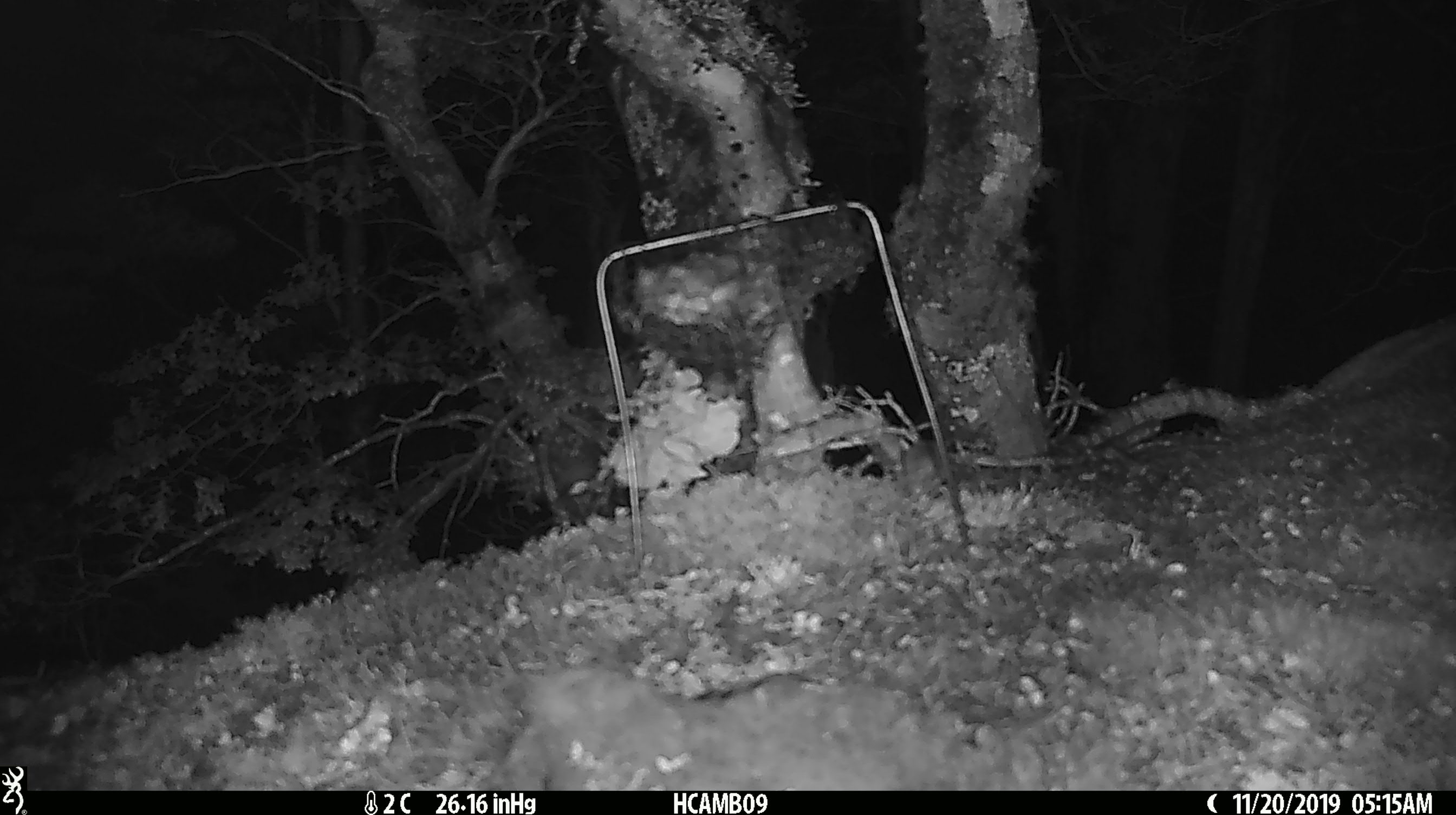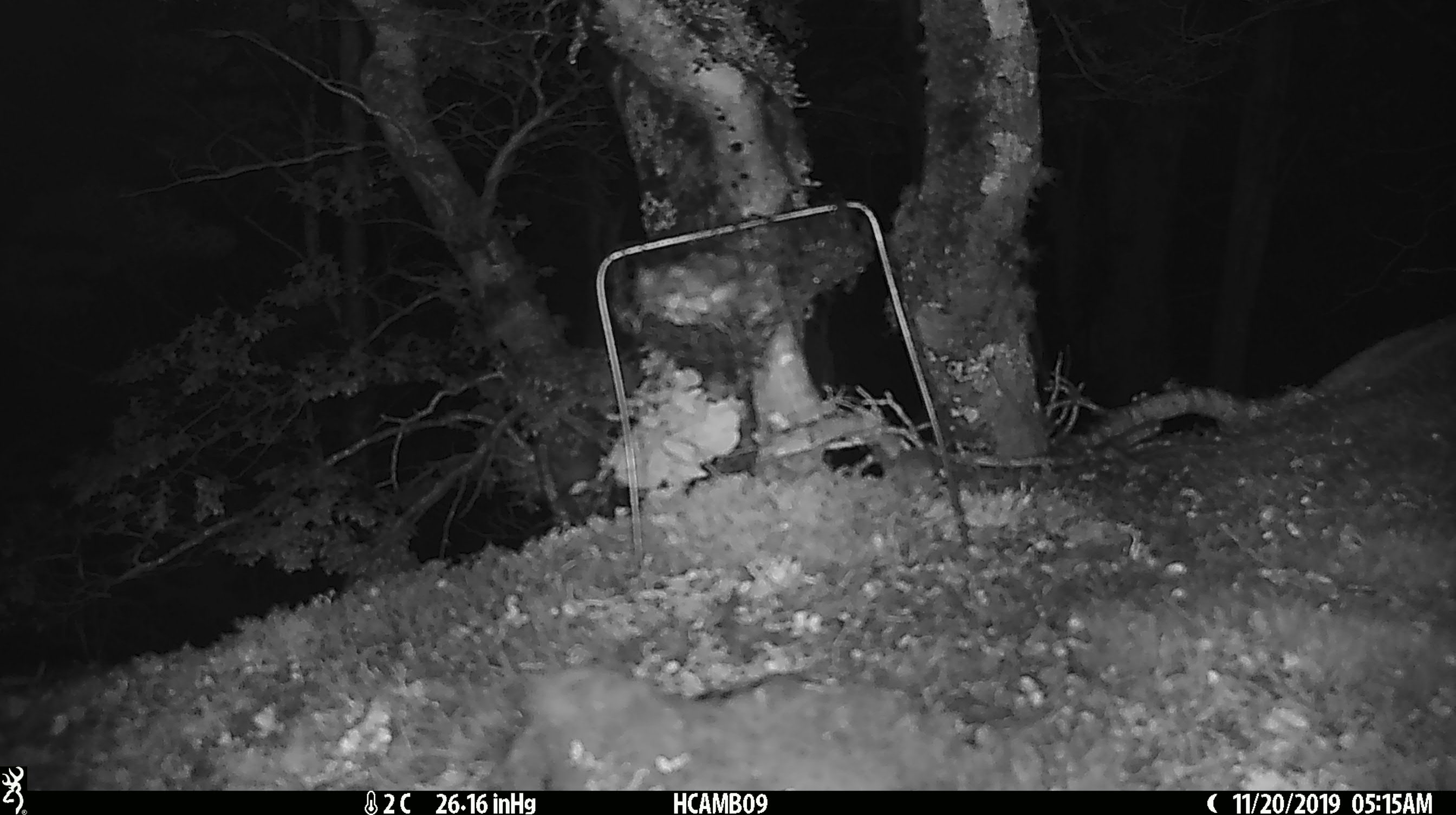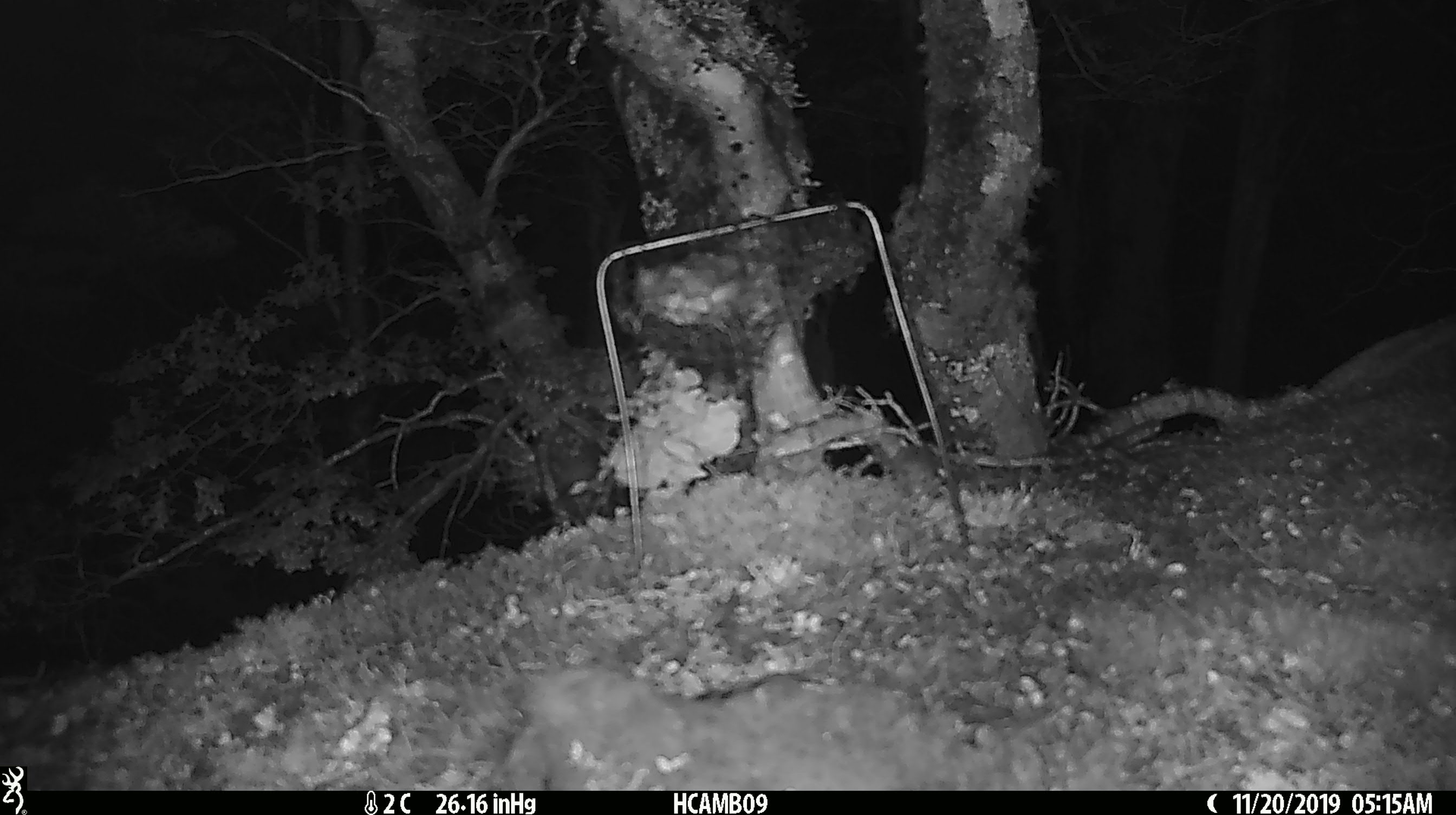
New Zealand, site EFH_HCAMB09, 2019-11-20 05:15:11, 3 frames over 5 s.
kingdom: Animalia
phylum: Chordata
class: Mammalia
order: Rodentia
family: Muridae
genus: Mus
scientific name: Mus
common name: mouse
Mouse (Mus).